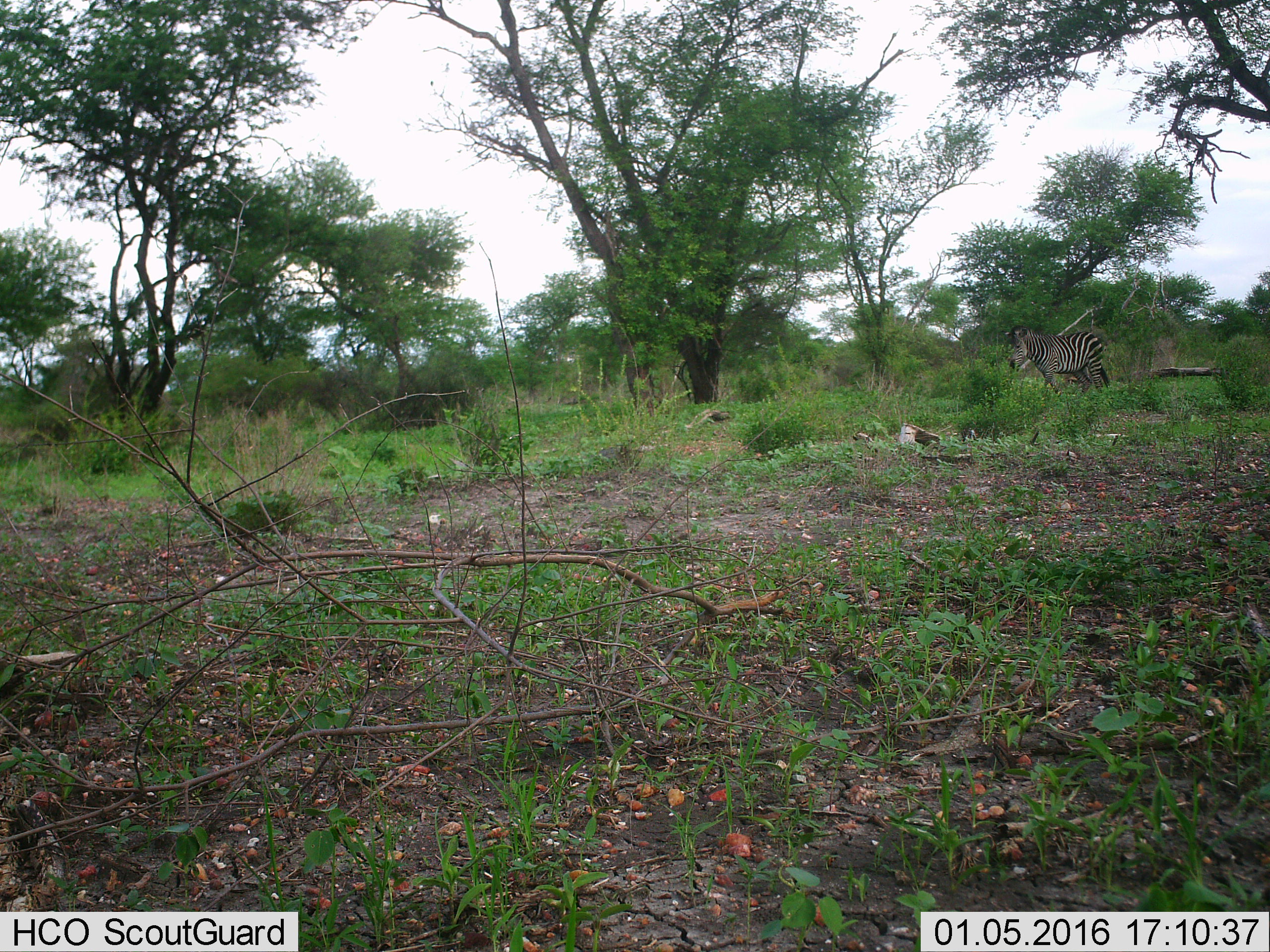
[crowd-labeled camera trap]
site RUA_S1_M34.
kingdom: Animalia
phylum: Chordata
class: Mammalia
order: Perissodactyla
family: Equidae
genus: Equus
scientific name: Equus quagga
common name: plains zebra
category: zebraplains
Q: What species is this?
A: Zebraplains (plains zebra) (Equus quagga).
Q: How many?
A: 1.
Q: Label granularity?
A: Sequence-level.